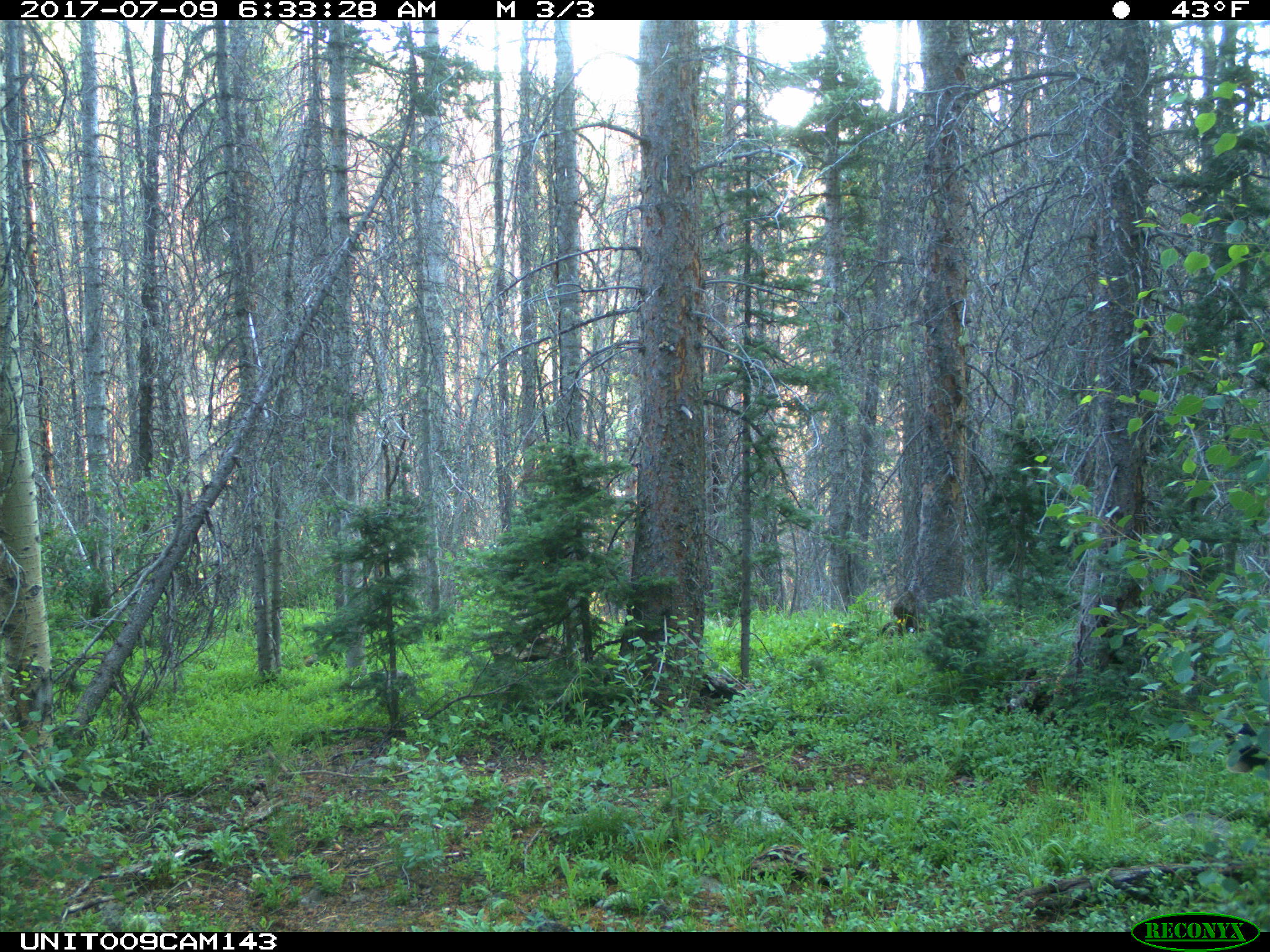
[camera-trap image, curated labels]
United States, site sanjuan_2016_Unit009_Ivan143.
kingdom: Animalia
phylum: Chordata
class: Mammalia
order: Artiodactyla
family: Bovidae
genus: Bos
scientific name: Bos taurus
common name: domestic cow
Bos taurus (domestic cow).